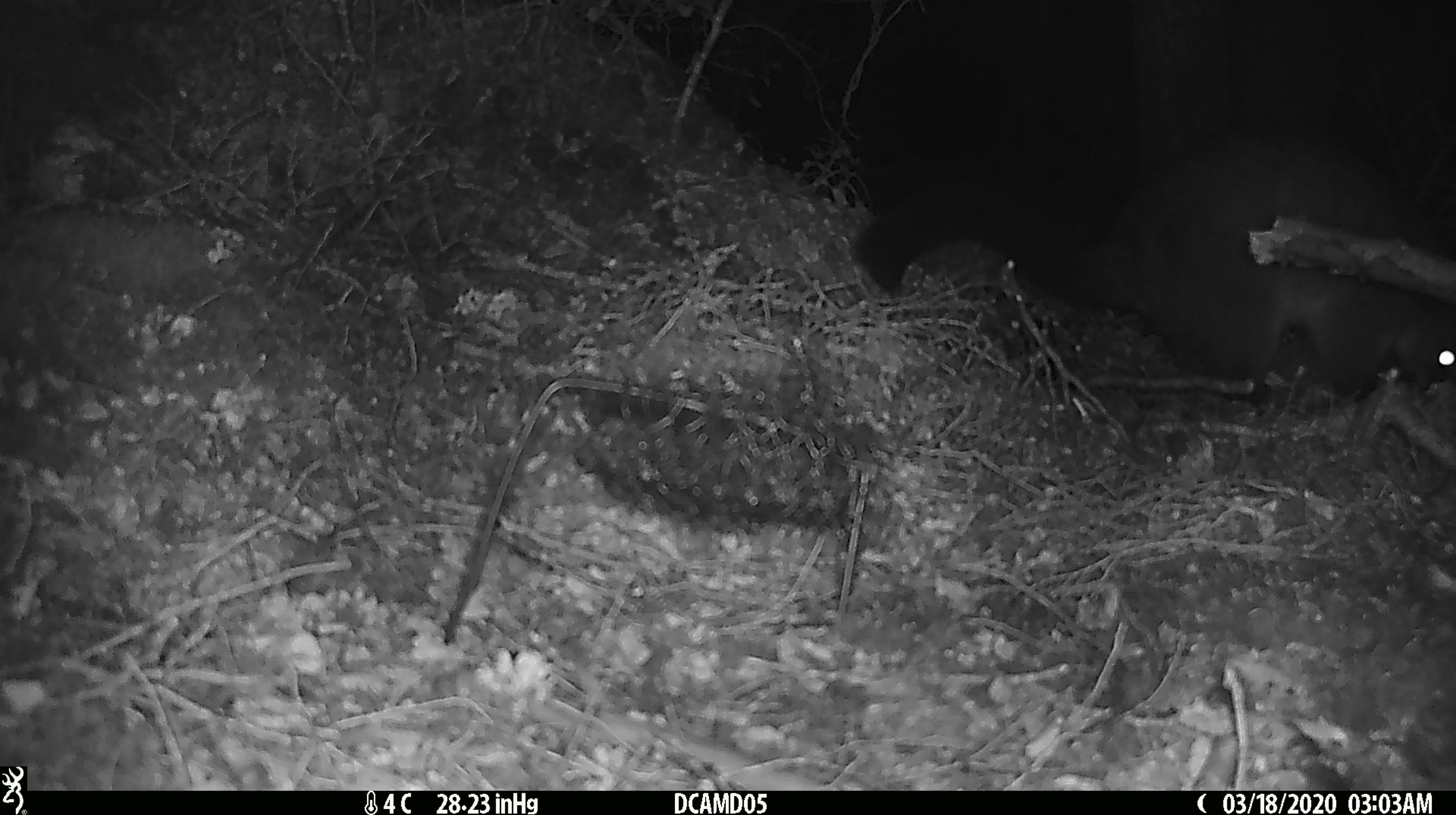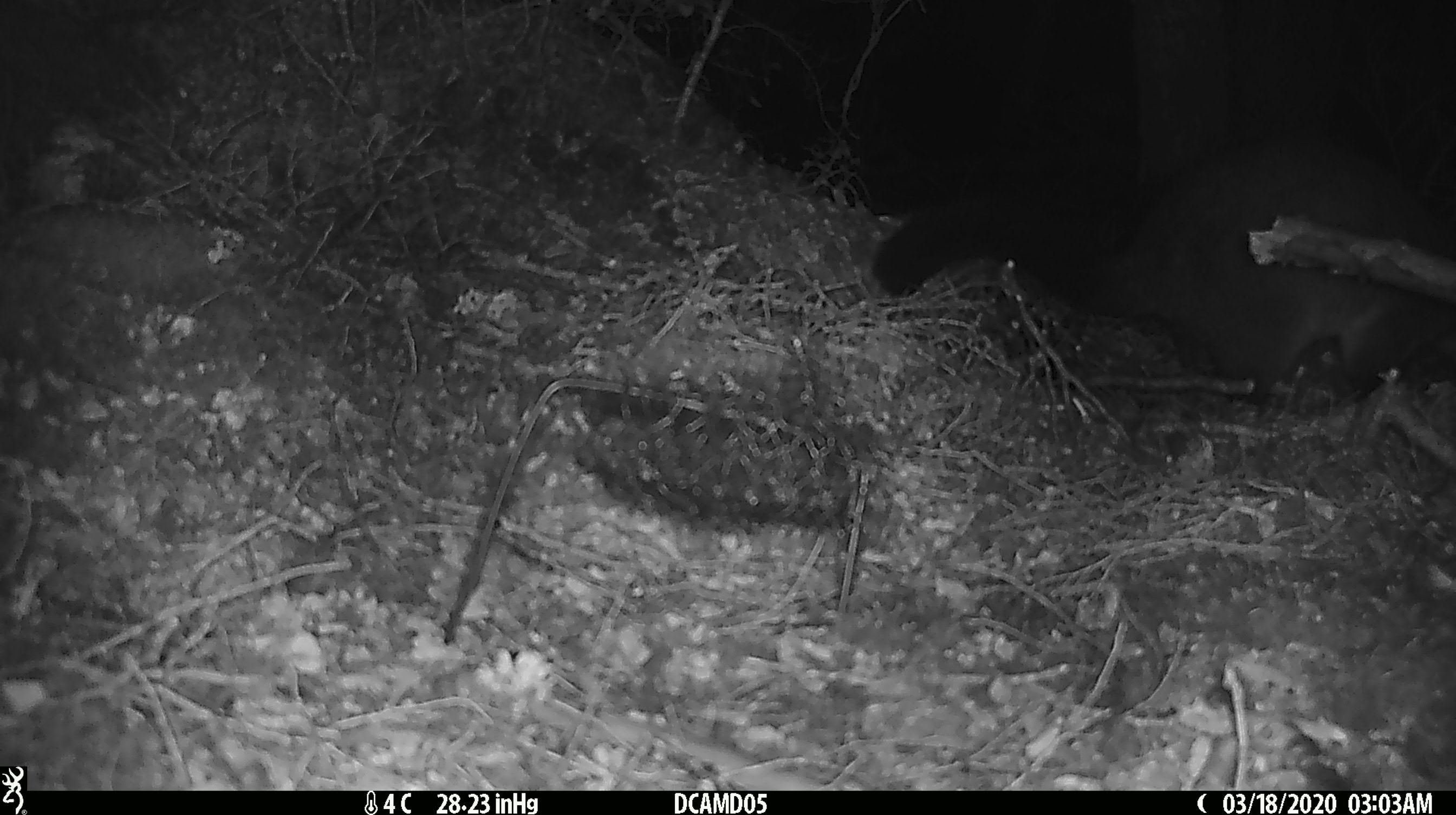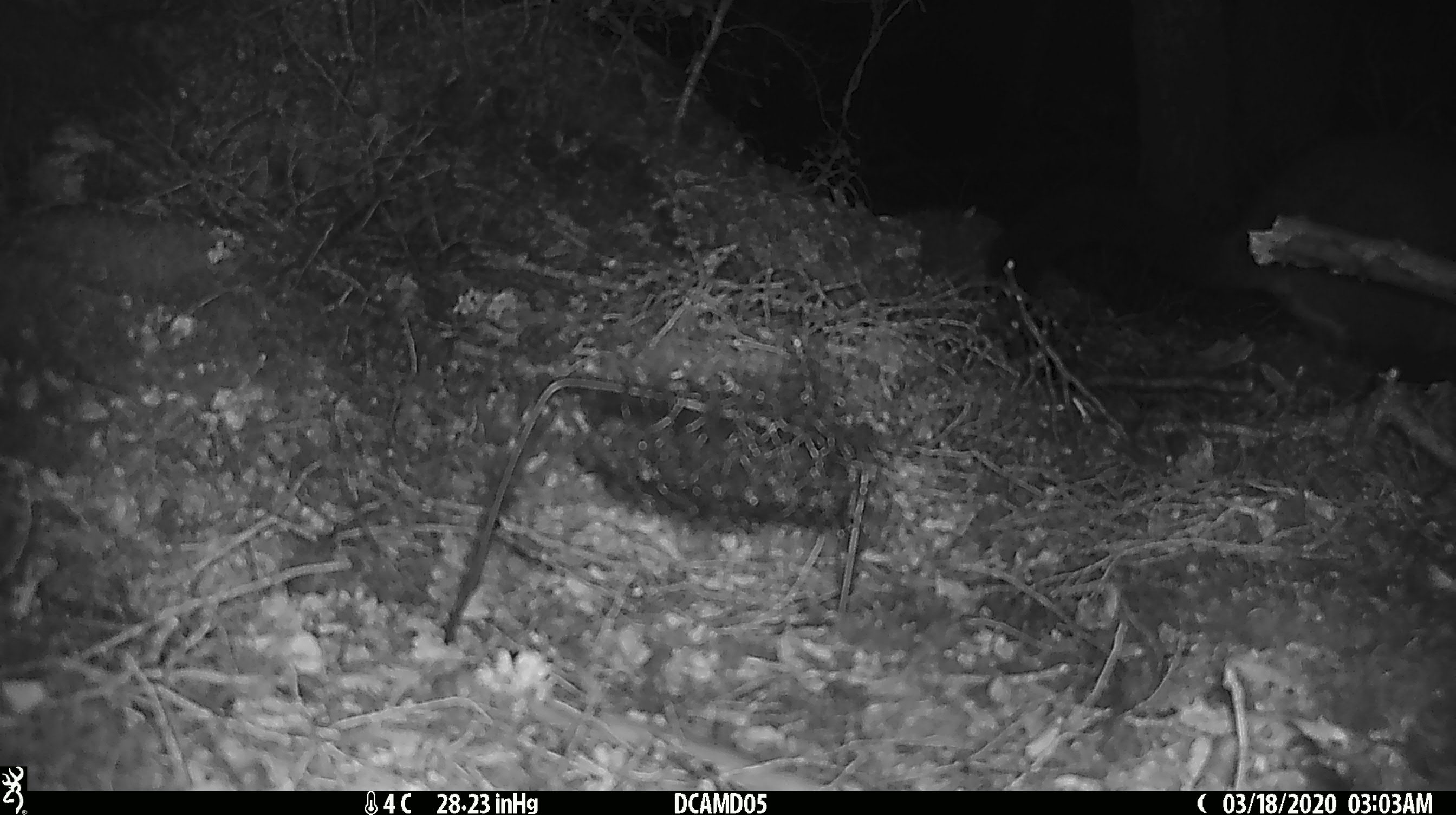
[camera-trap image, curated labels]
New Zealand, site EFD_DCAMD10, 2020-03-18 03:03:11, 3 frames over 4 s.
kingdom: Animalia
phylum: Chordata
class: Mammalia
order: Diprotodontia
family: Phalangeridae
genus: Trichosurus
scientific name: Trichosurus vulpecula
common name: common brushtail possum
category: possum